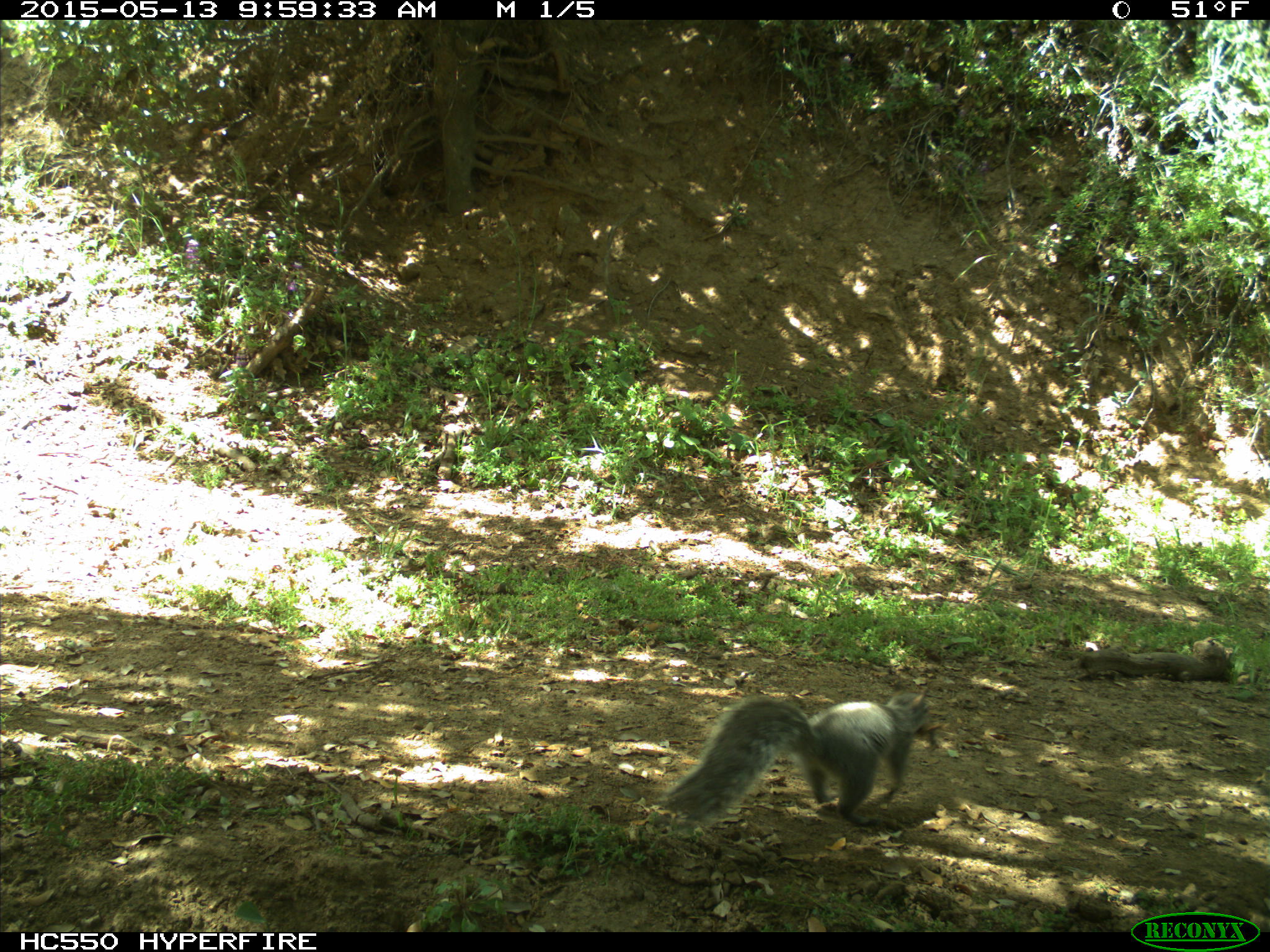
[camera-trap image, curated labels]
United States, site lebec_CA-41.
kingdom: Animalia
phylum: Chordata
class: Mammalia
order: Rodentia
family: Sciuridae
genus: Sciurus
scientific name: Sciurus carolinensis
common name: eastern gray squirrel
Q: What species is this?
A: Sciurus carolinensis (eastern gray squirrel).